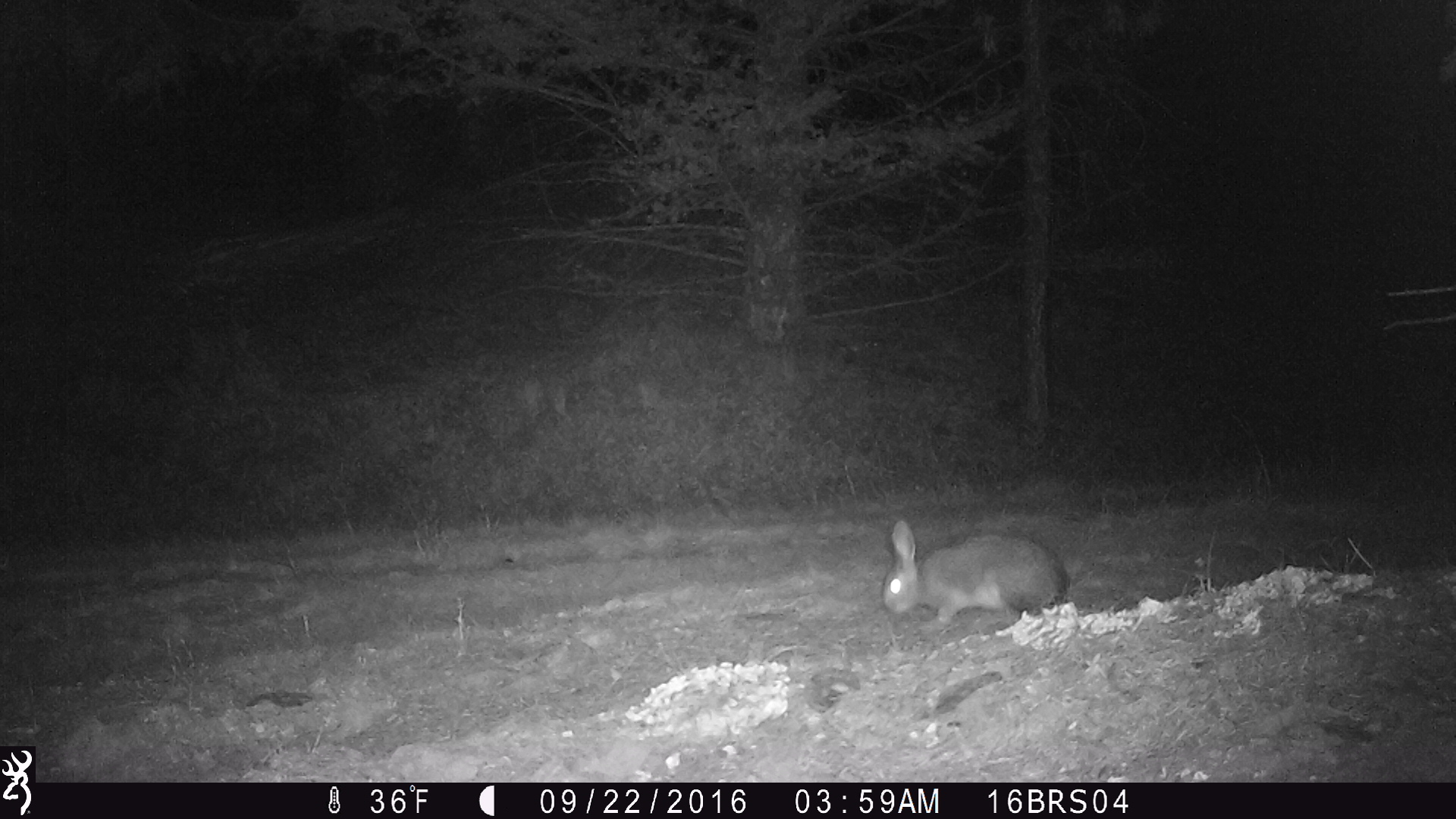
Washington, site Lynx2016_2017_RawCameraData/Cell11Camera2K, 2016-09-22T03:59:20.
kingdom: Animalia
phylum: Chordata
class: Mammalia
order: Lagomorpha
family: Leporidae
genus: Lepus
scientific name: Lepus americanus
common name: snowshoe hare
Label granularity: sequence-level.